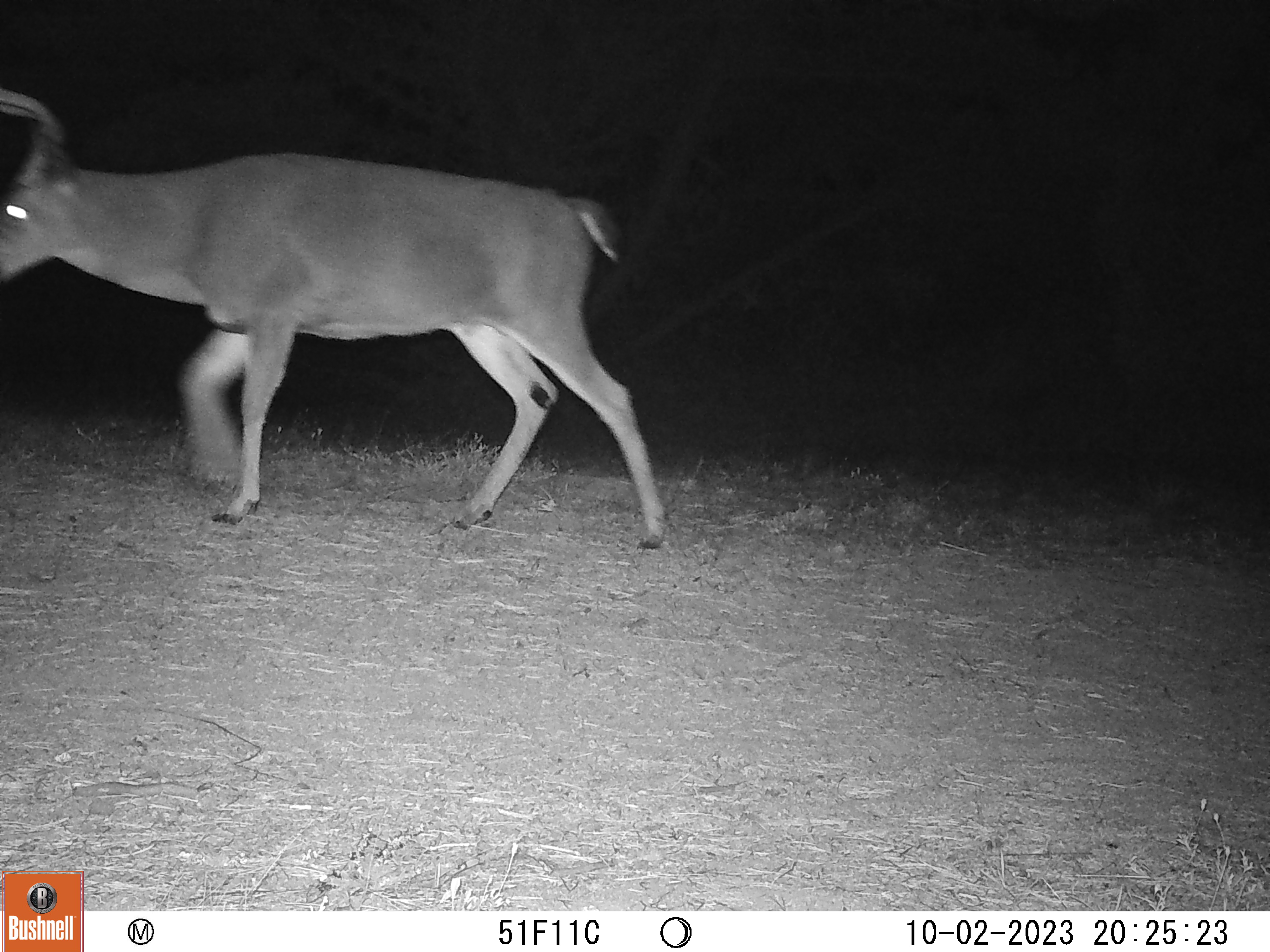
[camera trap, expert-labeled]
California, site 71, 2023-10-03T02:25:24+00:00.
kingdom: Animalia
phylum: Chordata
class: Mammalia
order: Artiodactyla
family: Cervidae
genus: Odocoileus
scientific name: Odocoileus hemionus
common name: mule deer